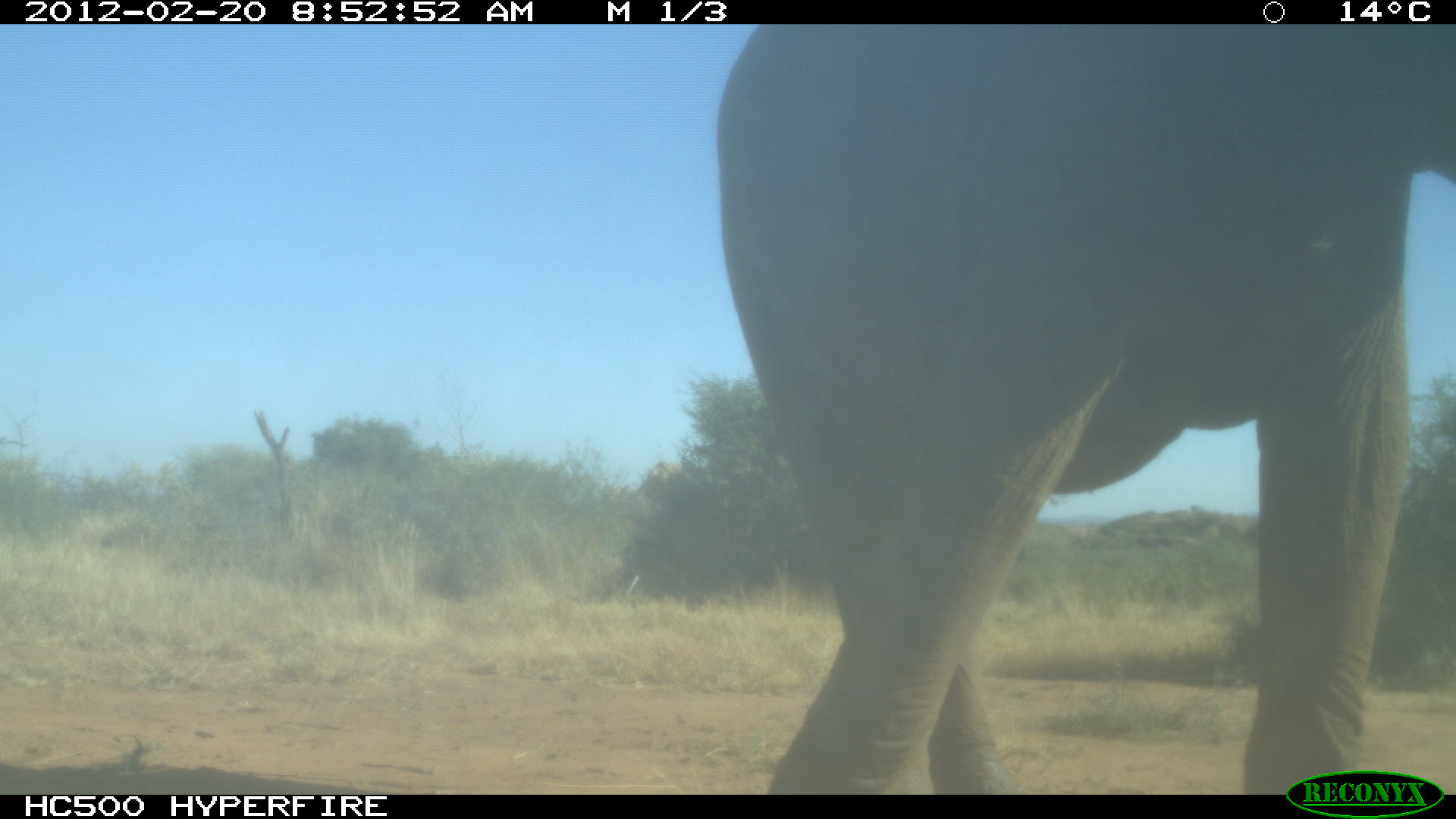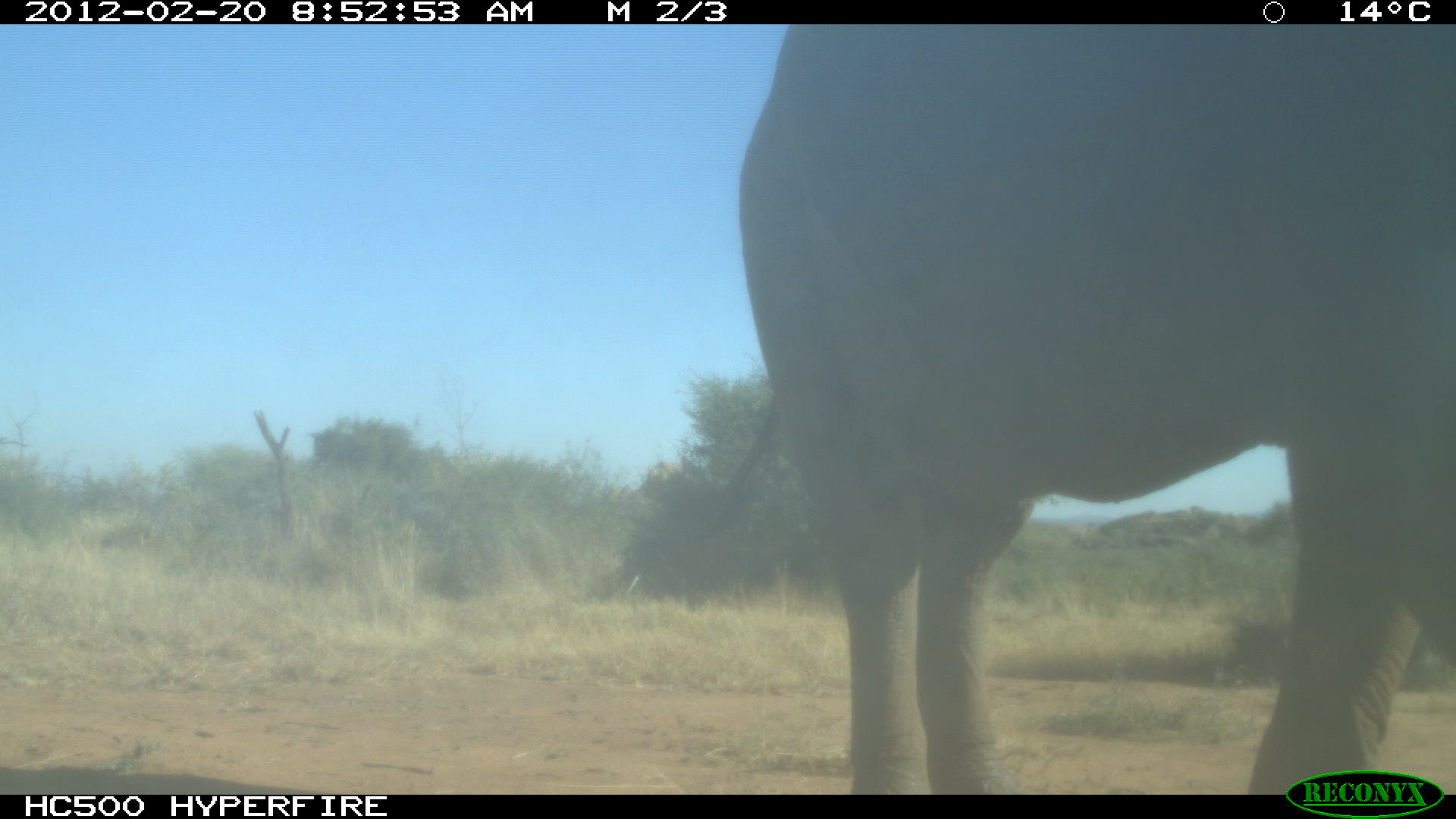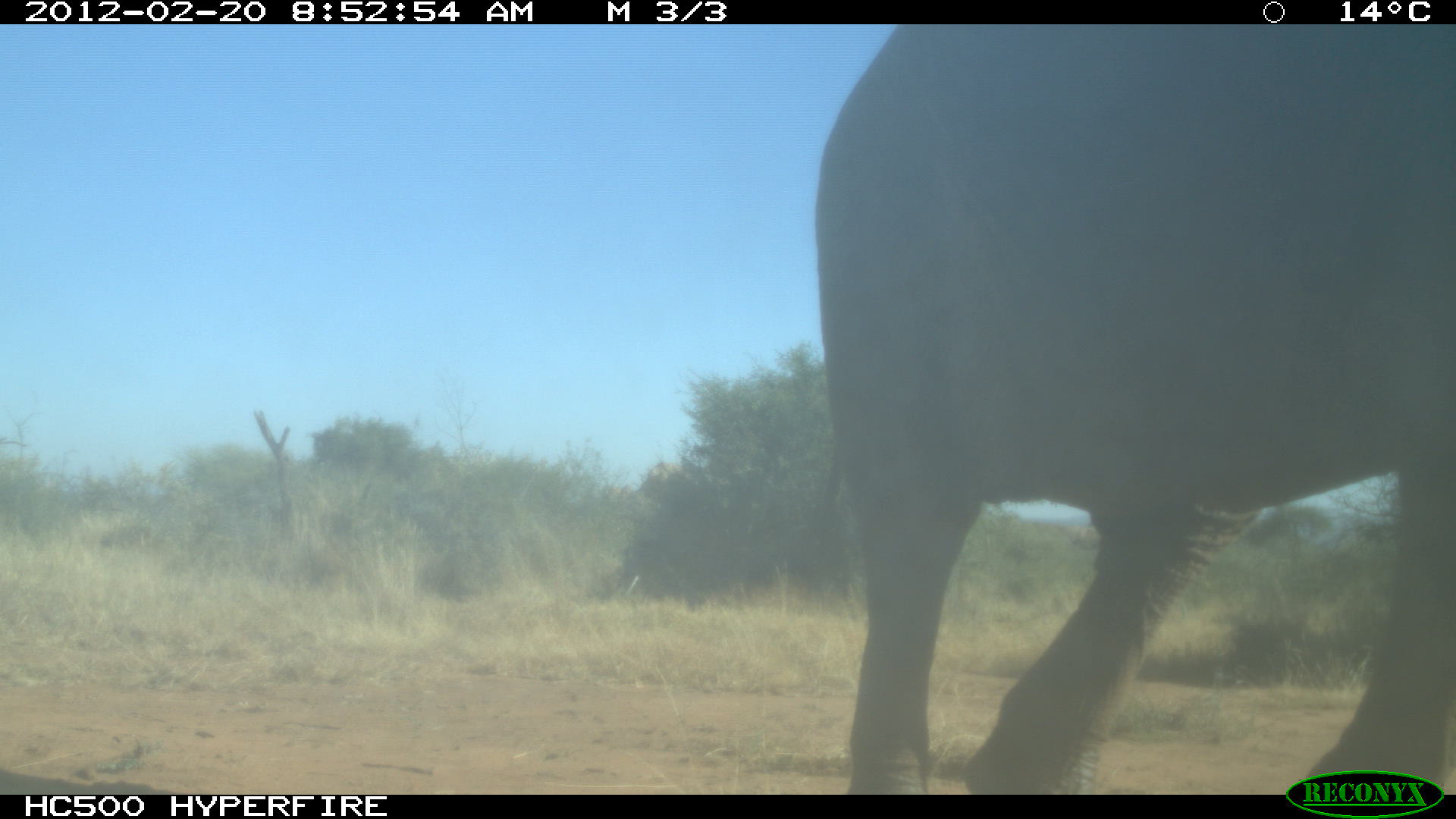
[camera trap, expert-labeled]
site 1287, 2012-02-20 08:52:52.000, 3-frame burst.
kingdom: Animalia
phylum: Chordata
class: Mammalia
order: Proboscidea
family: Elephantidae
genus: Loxodonta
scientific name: Loxodonta africana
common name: african bush elephant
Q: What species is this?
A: Loxodonta africana (african bush elephant).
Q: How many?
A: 1.